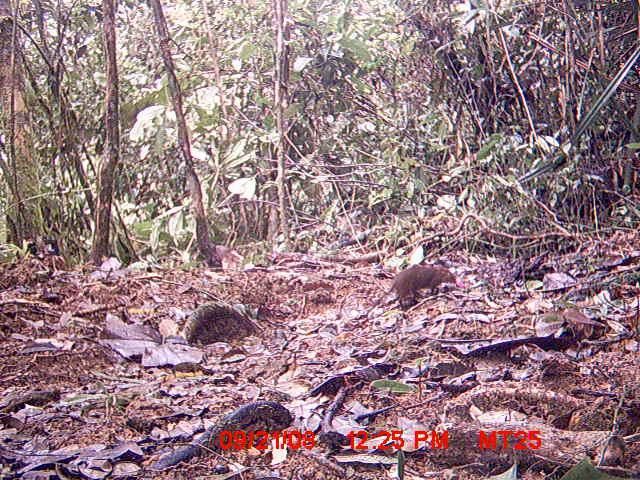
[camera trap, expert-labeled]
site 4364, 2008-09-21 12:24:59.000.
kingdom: Animalia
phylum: Chordata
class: Mammalia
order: Rodentia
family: Nesomyidae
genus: Nesomys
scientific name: Nesomys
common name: nesomys rodents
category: nesomys sp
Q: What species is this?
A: Nesomys sp (nesomys rodents) (Nesomys).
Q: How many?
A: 1.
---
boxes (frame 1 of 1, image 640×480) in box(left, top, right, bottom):
nesomys sp: box(364, 262, 458, 312)